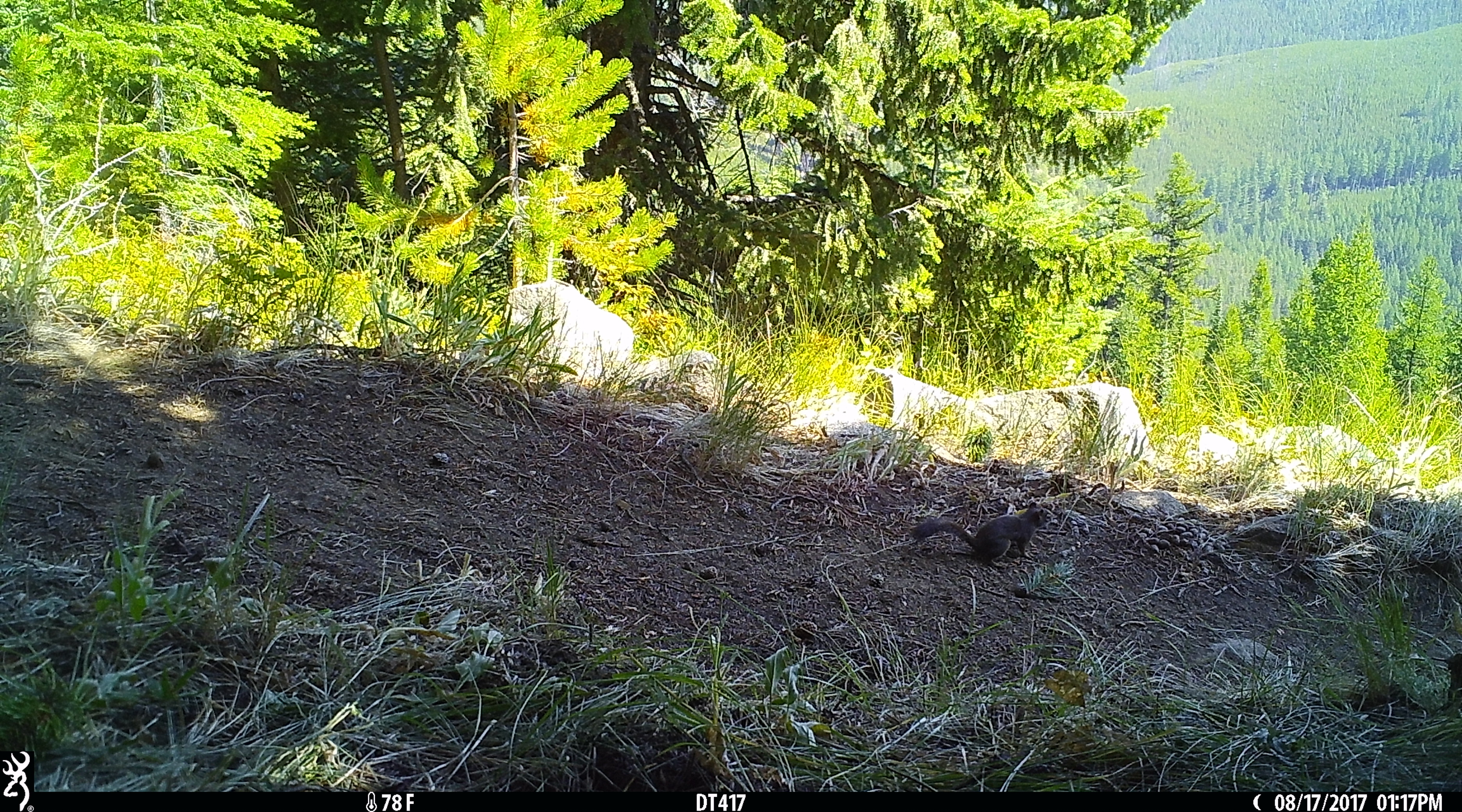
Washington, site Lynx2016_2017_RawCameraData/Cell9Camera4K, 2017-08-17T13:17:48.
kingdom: Animalia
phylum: Chordata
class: Mammalia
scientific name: Mammalia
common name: small mammal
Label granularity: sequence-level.